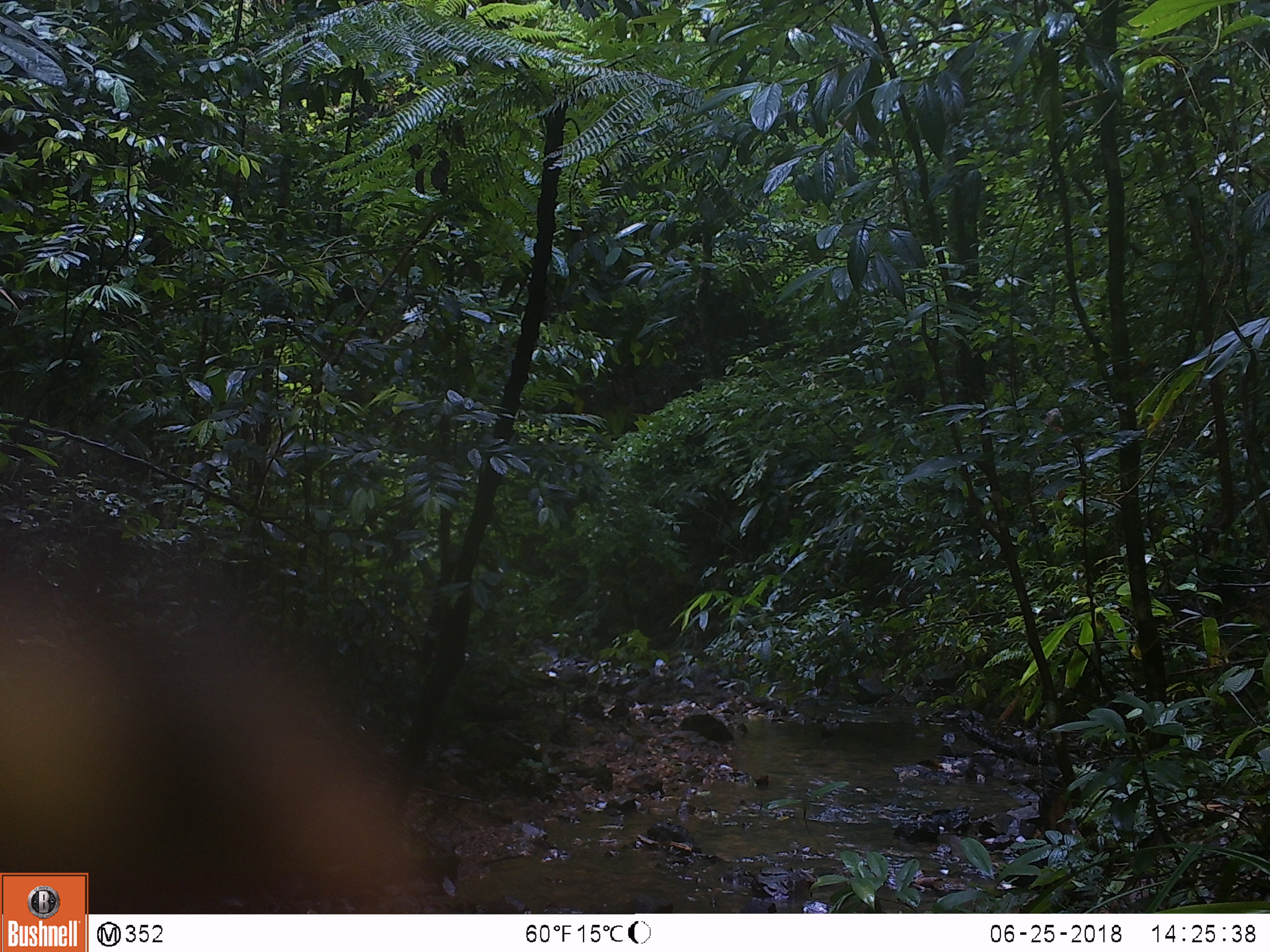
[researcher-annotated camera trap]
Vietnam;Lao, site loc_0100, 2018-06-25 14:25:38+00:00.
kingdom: Animalia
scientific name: Animalia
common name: animal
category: unidentified animal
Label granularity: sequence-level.